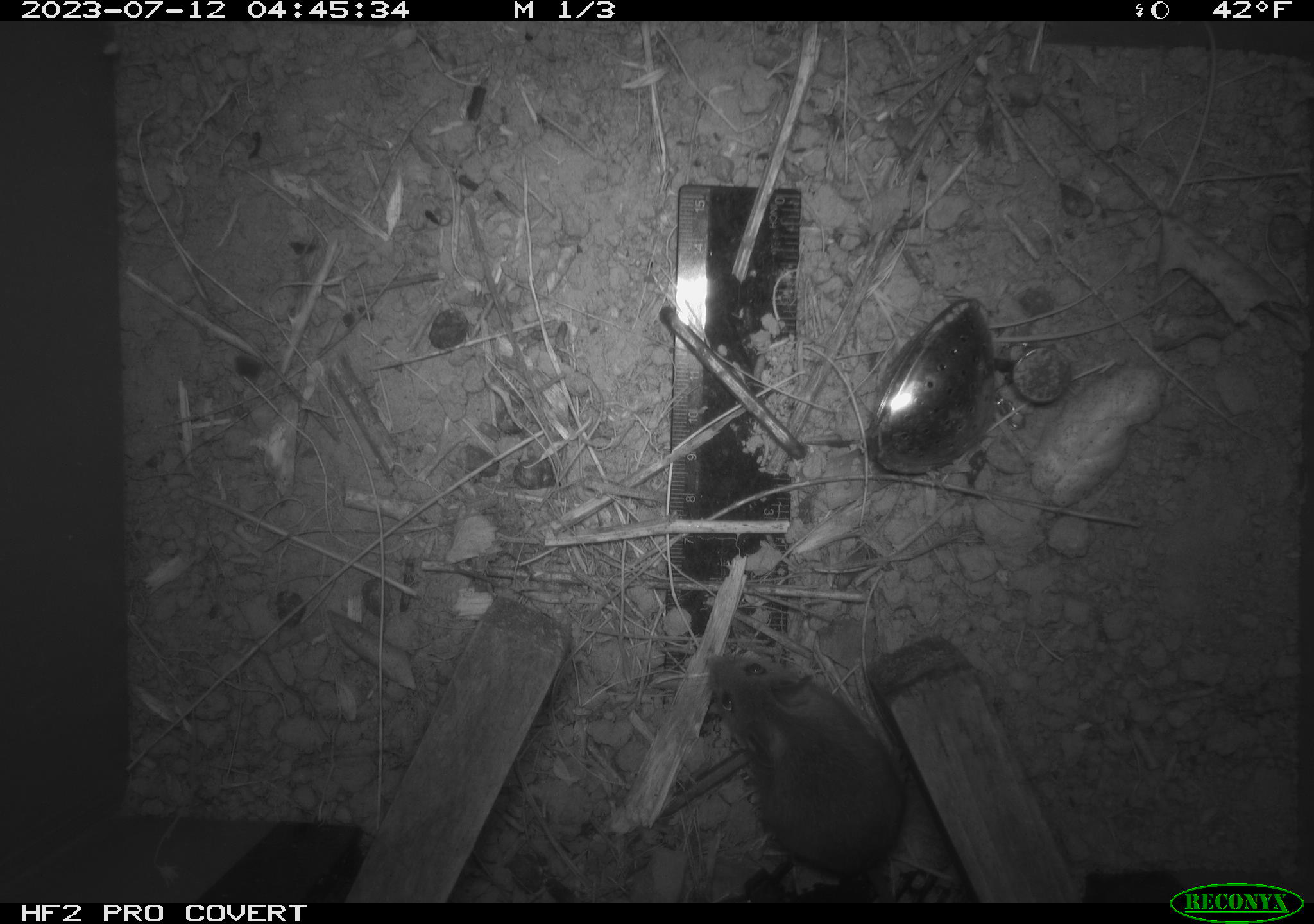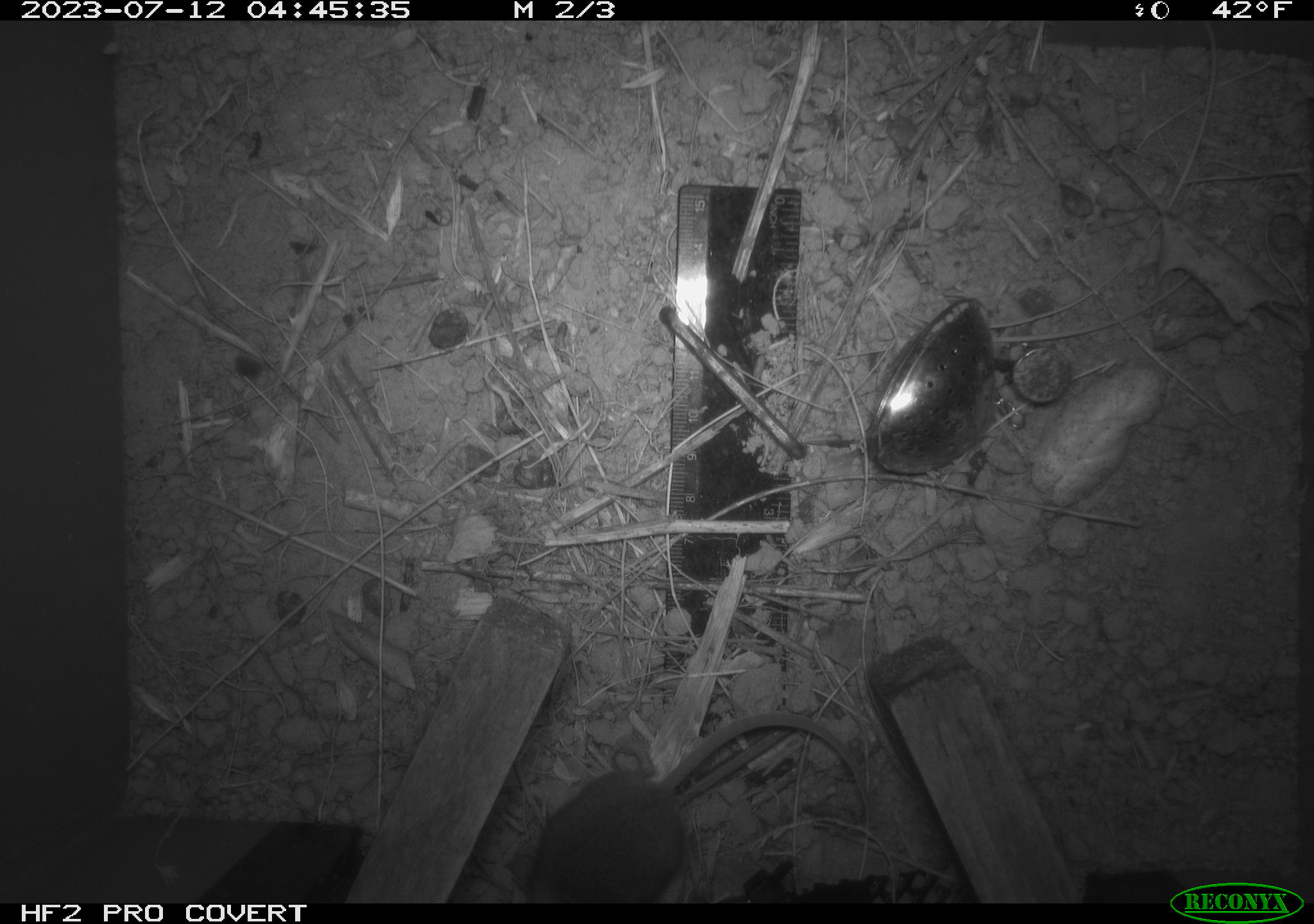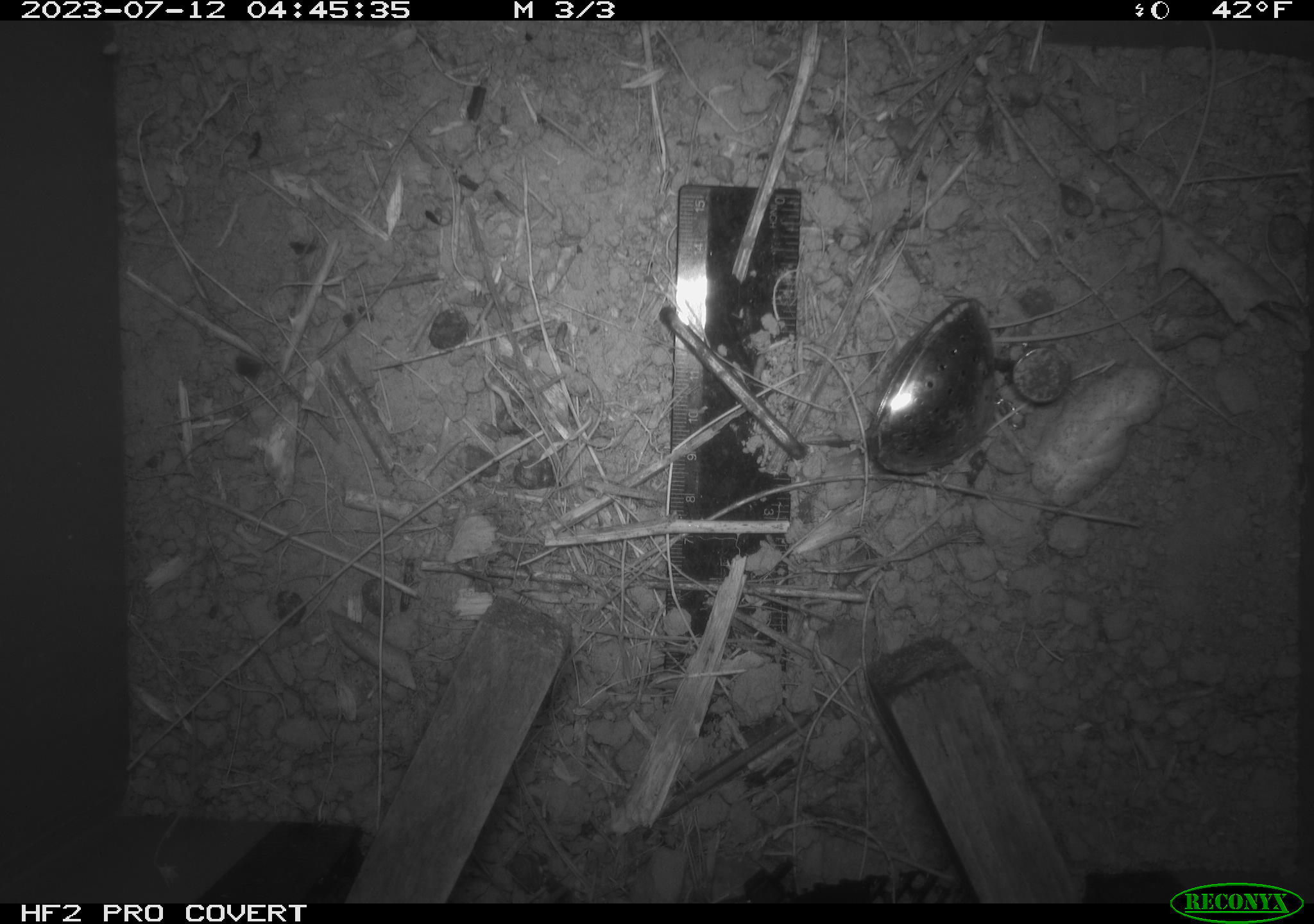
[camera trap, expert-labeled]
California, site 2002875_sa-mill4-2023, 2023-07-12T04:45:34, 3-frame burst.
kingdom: Animalia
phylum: Chordata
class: Mammalia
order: Rodentia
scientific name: Rodentia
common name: mouse species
Mouse species (Rodentia).